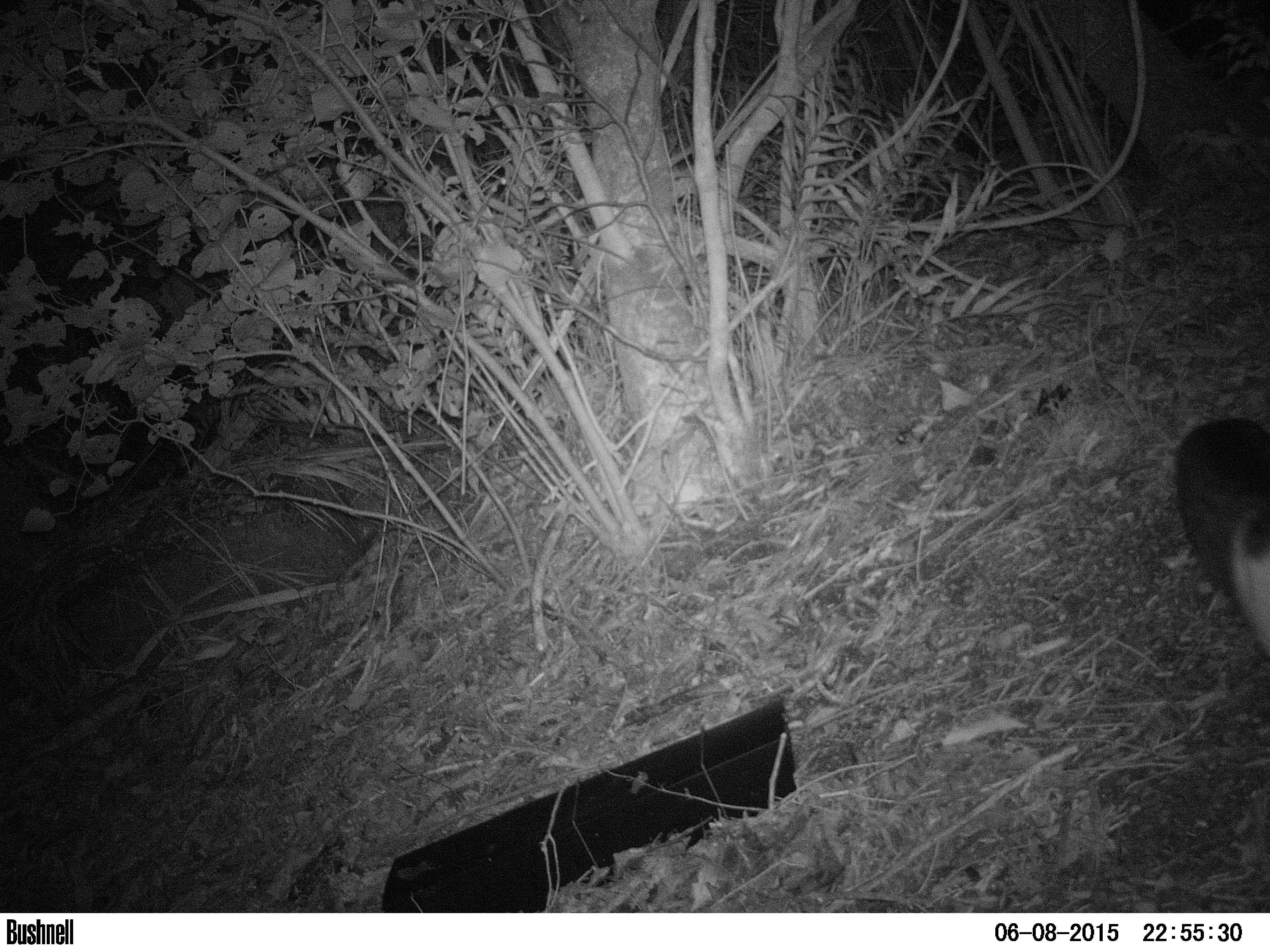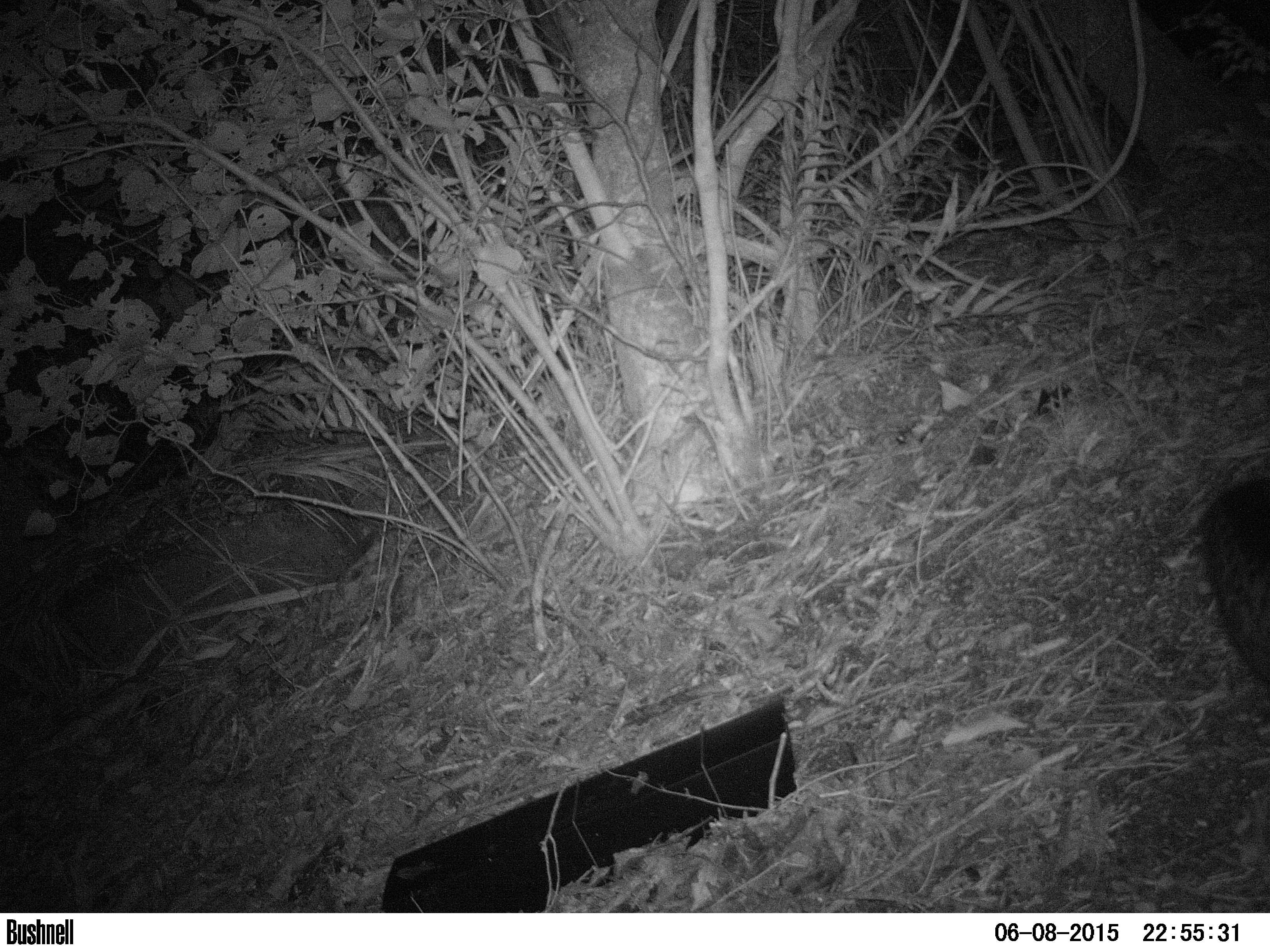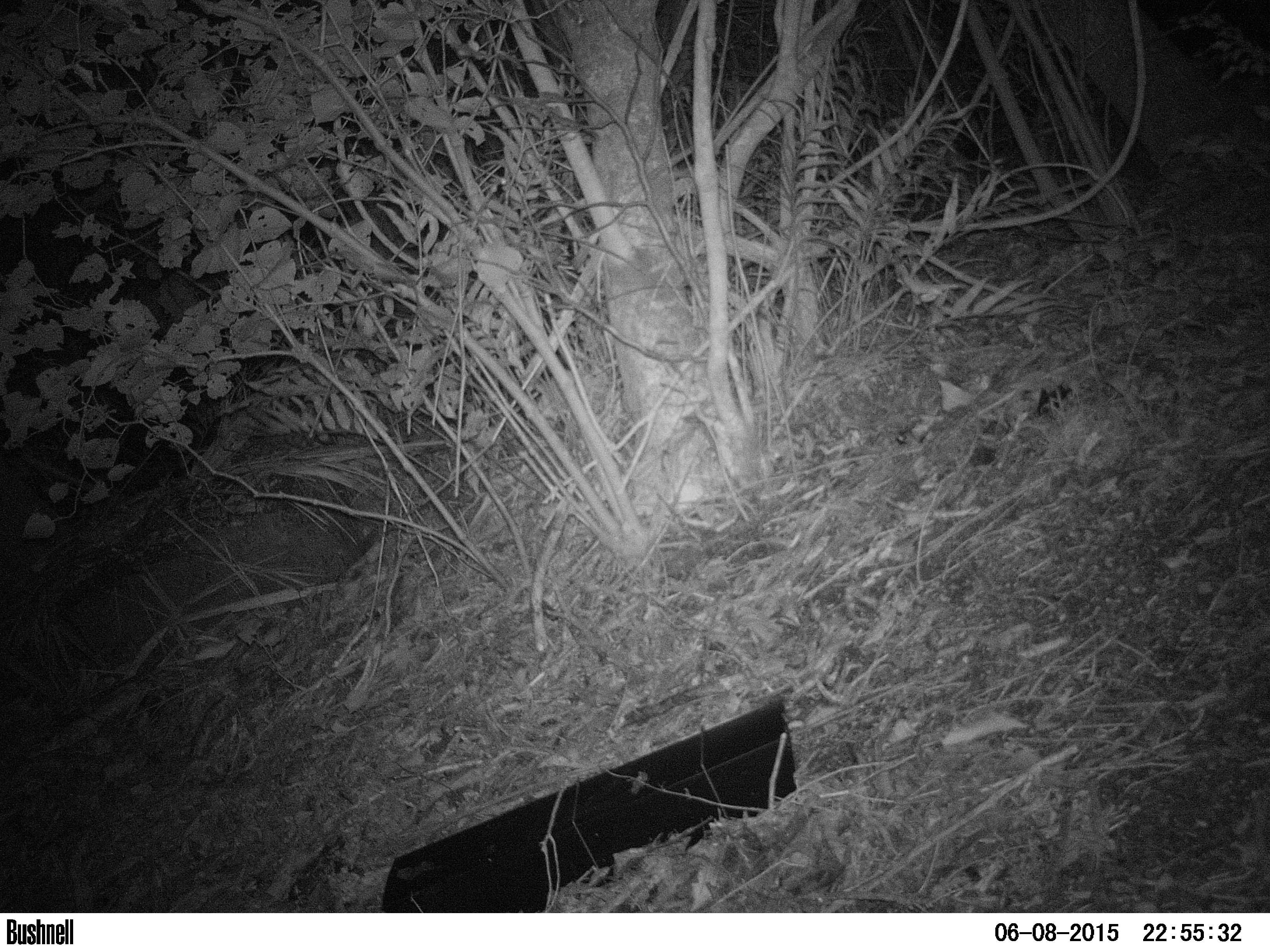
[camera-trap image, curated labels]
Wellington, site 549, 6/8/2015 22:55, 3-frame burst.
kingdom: Animalia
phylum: Chordata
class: Mammalia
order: Carnivora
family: Felidae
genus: Felis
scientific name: Felis catus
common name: cat